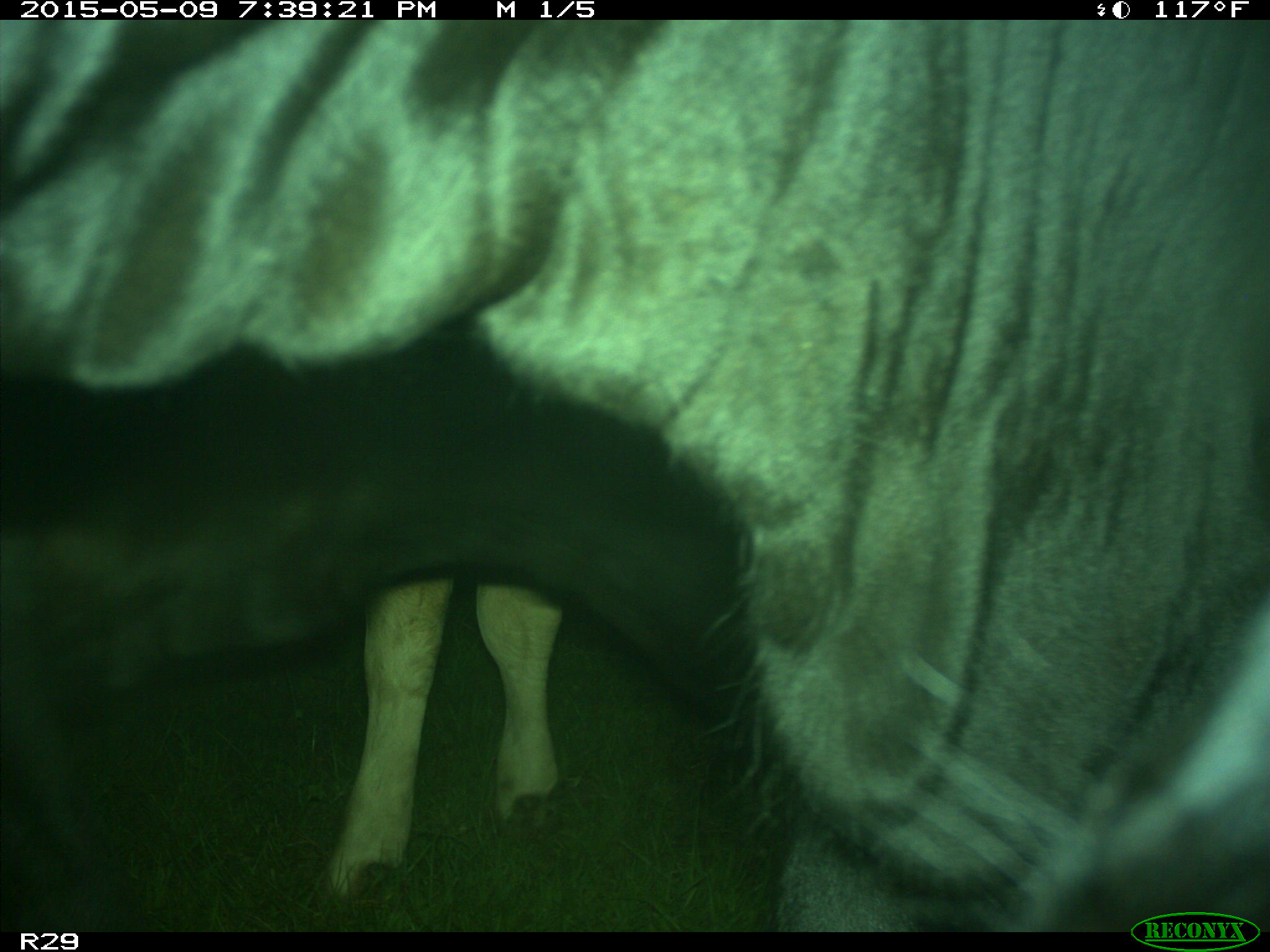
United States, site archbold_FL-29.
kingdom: Animalia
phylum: Chordata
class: Mammalia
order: Artiodactyla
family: Bovidae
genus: Bos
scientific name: Bos taurus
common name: domestic cow